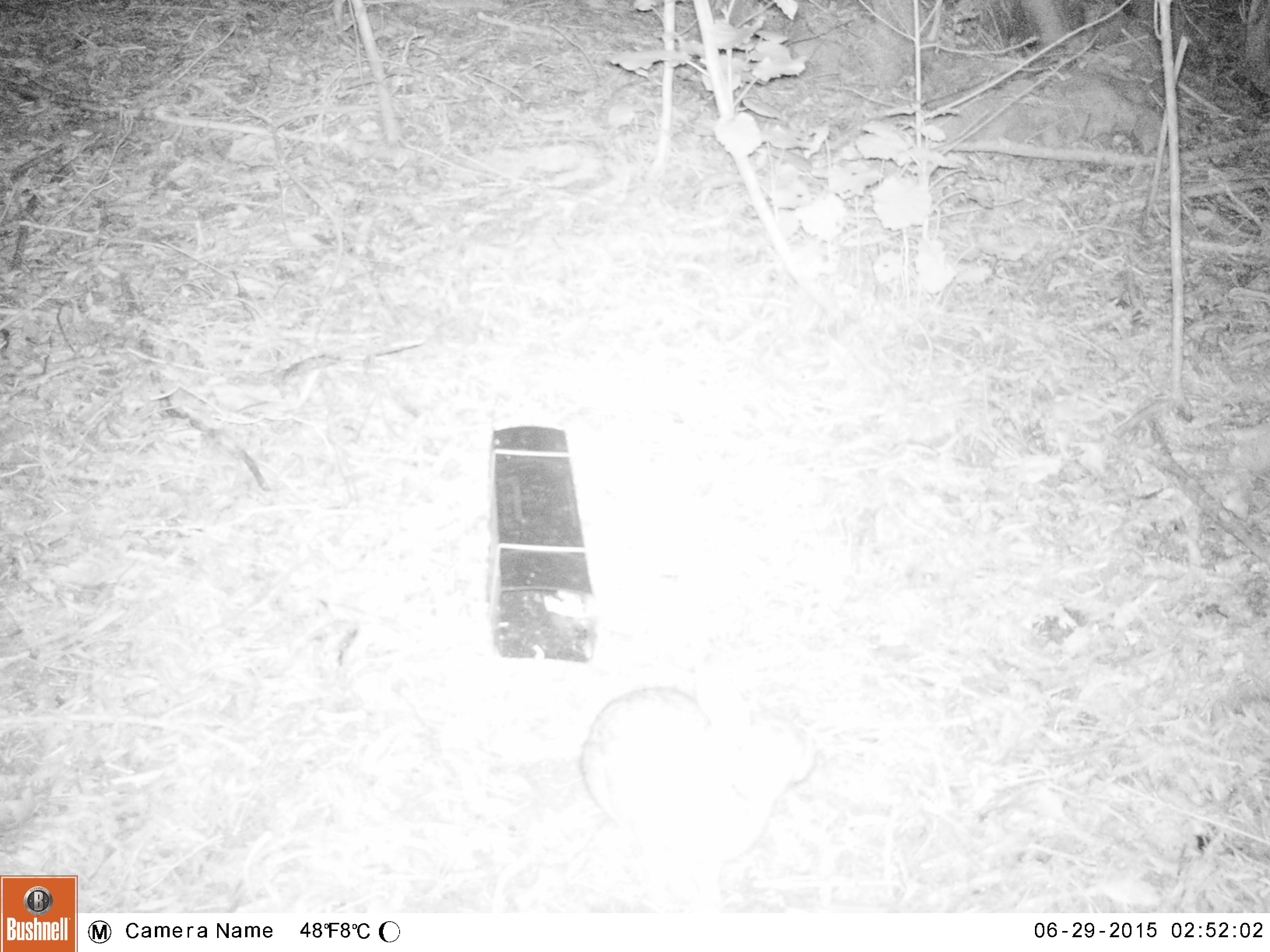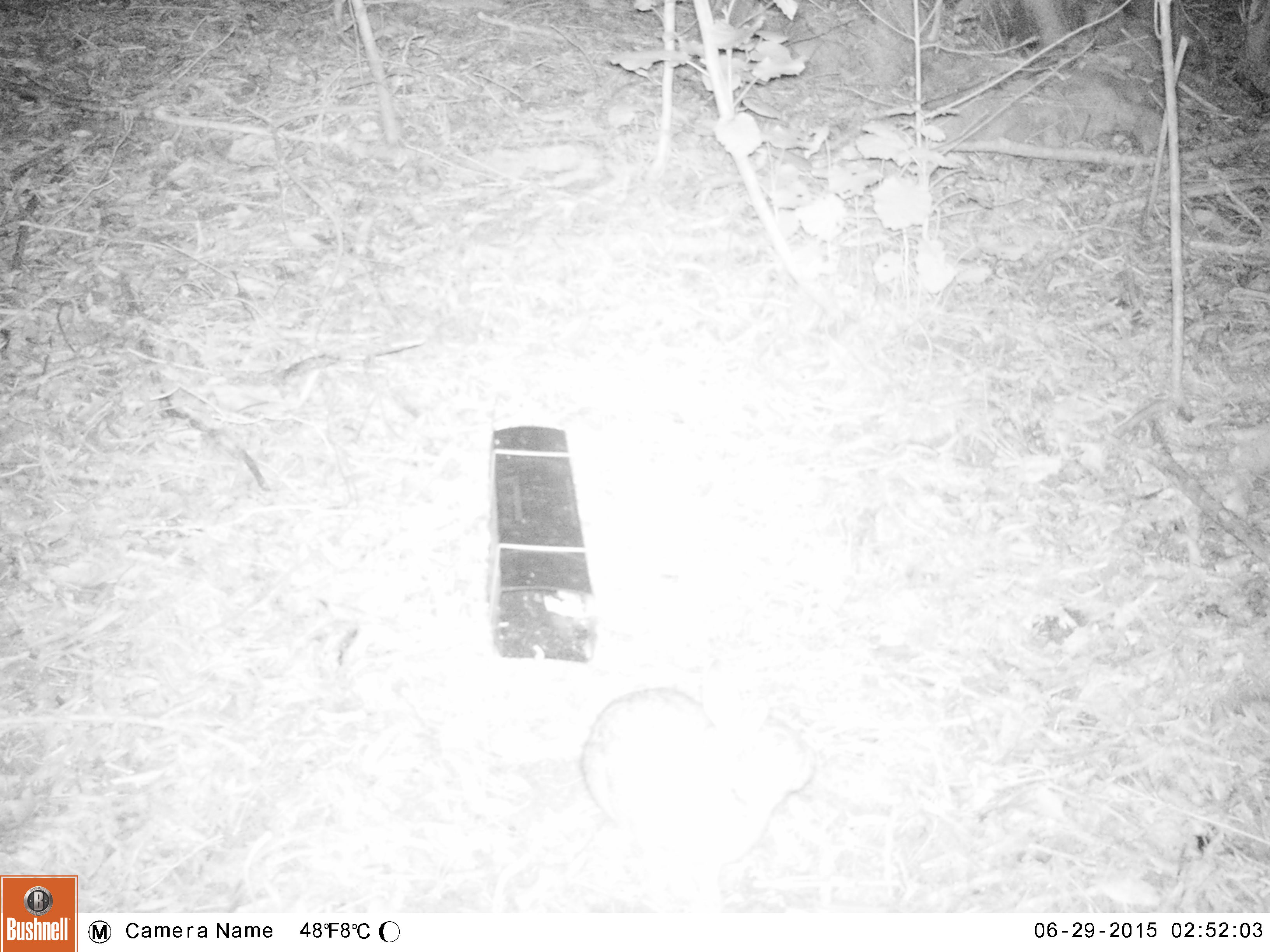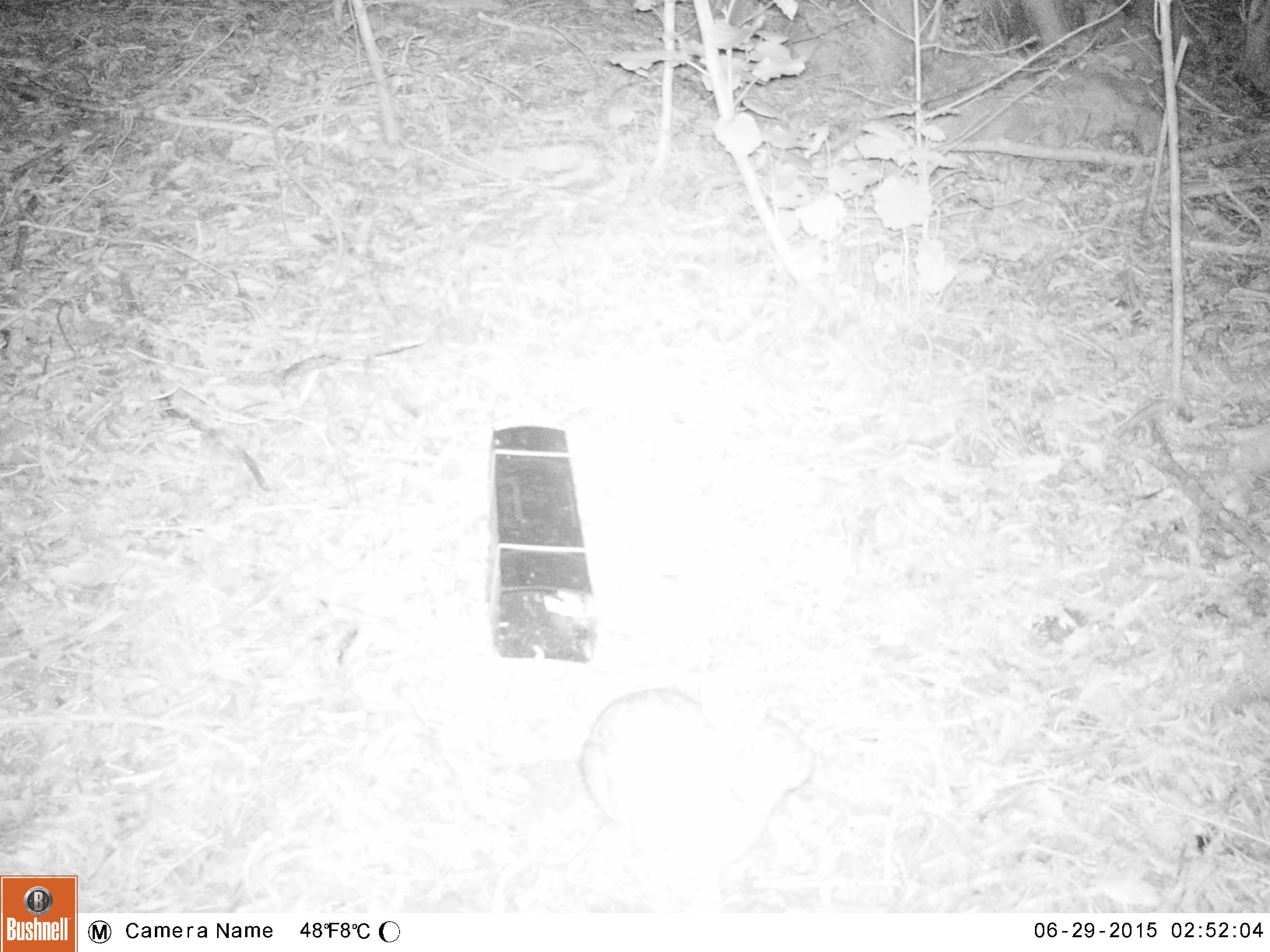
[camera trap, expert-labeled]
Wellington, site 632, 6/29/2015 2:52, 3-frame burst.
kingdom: Animalia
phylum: Chordata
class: Mammalia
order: Lagomorpha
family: Leporidae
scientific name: Leporidae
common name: rabbit